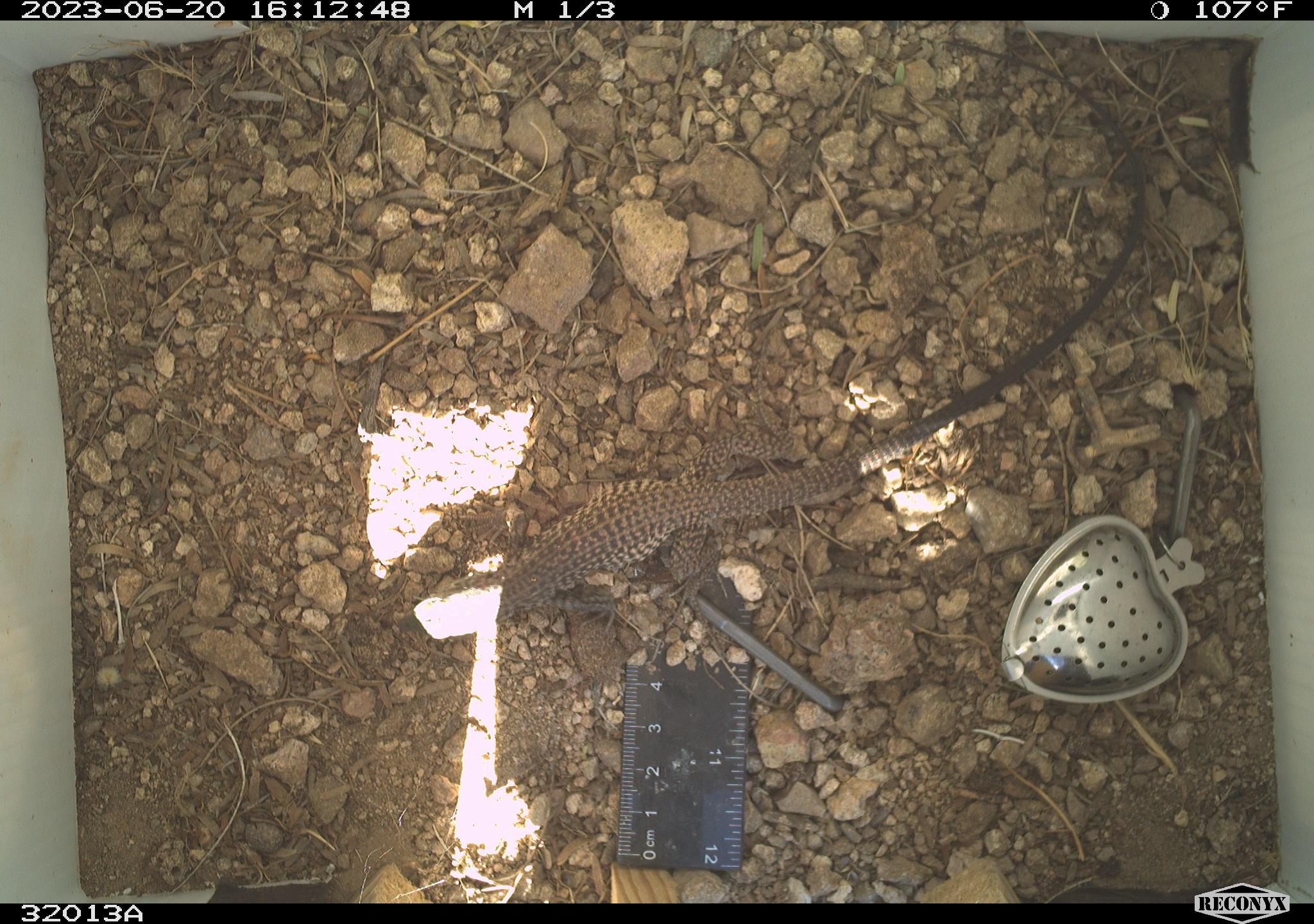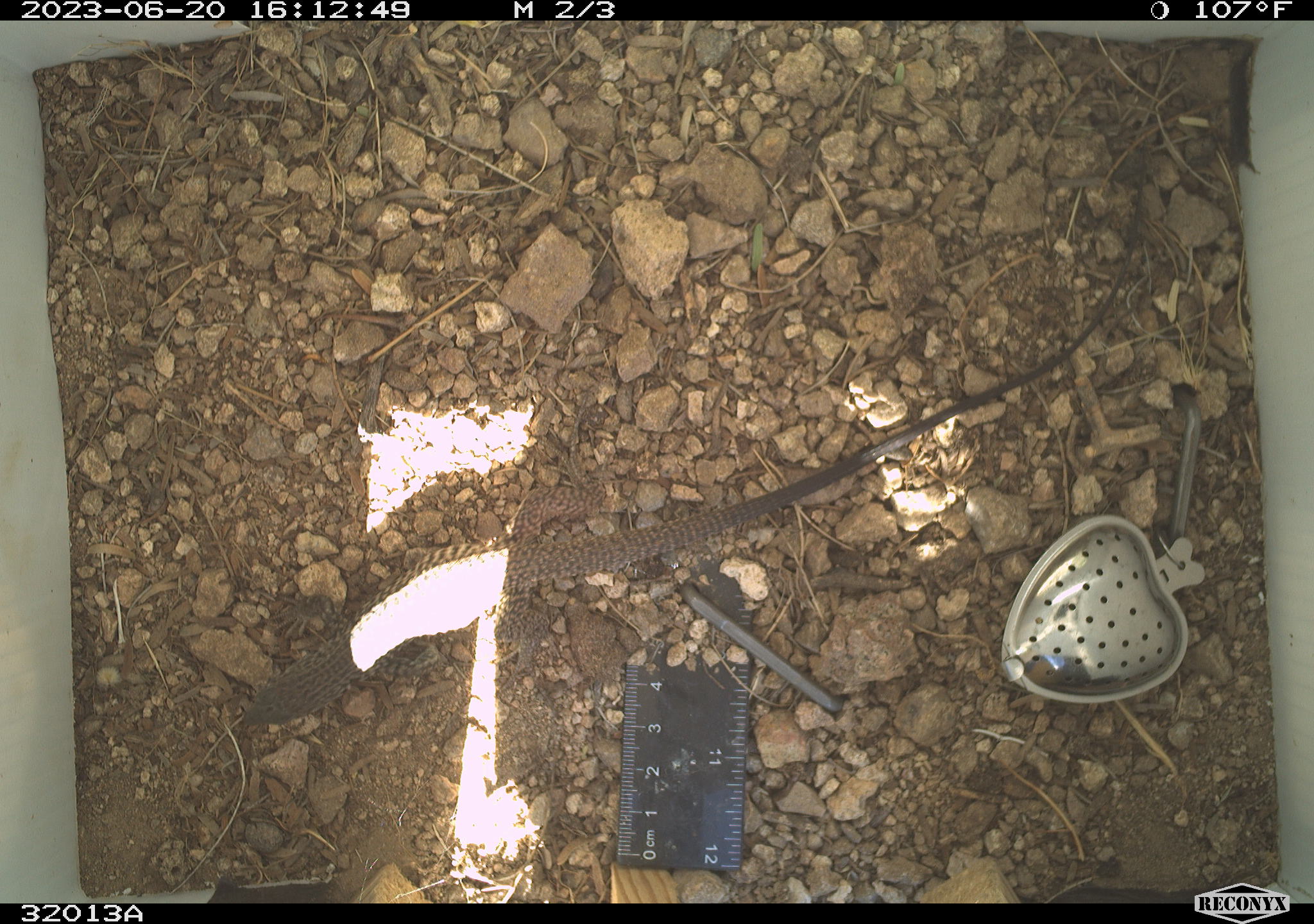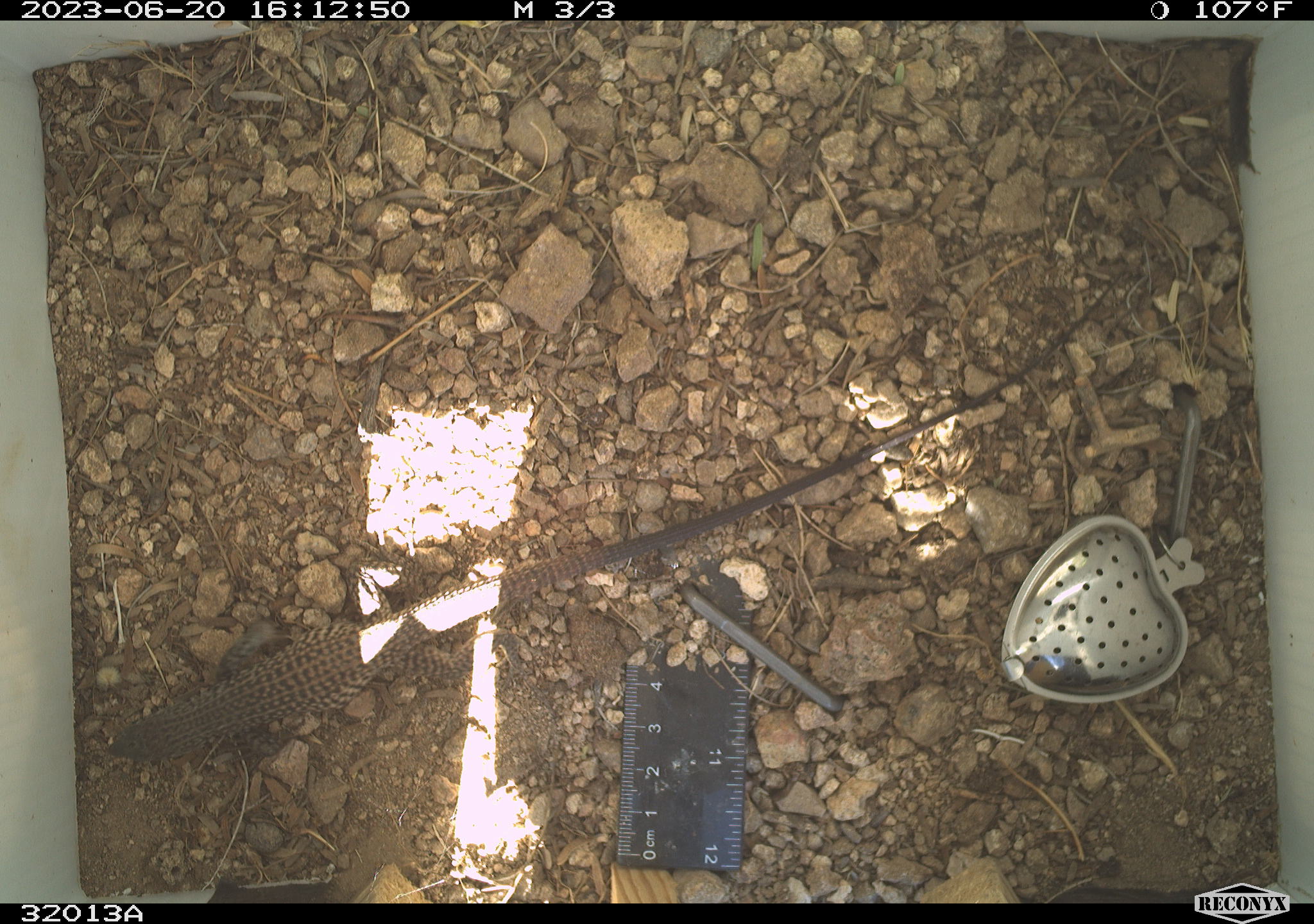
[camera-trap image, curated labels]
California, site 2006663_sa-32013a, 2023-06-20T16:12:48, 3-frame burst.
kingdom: Animalia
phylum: Chordata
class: Reptilia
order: Squamata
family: Teiidae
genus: Aspidoscelis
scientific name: Aspidoscelis tigris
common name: western whiptail